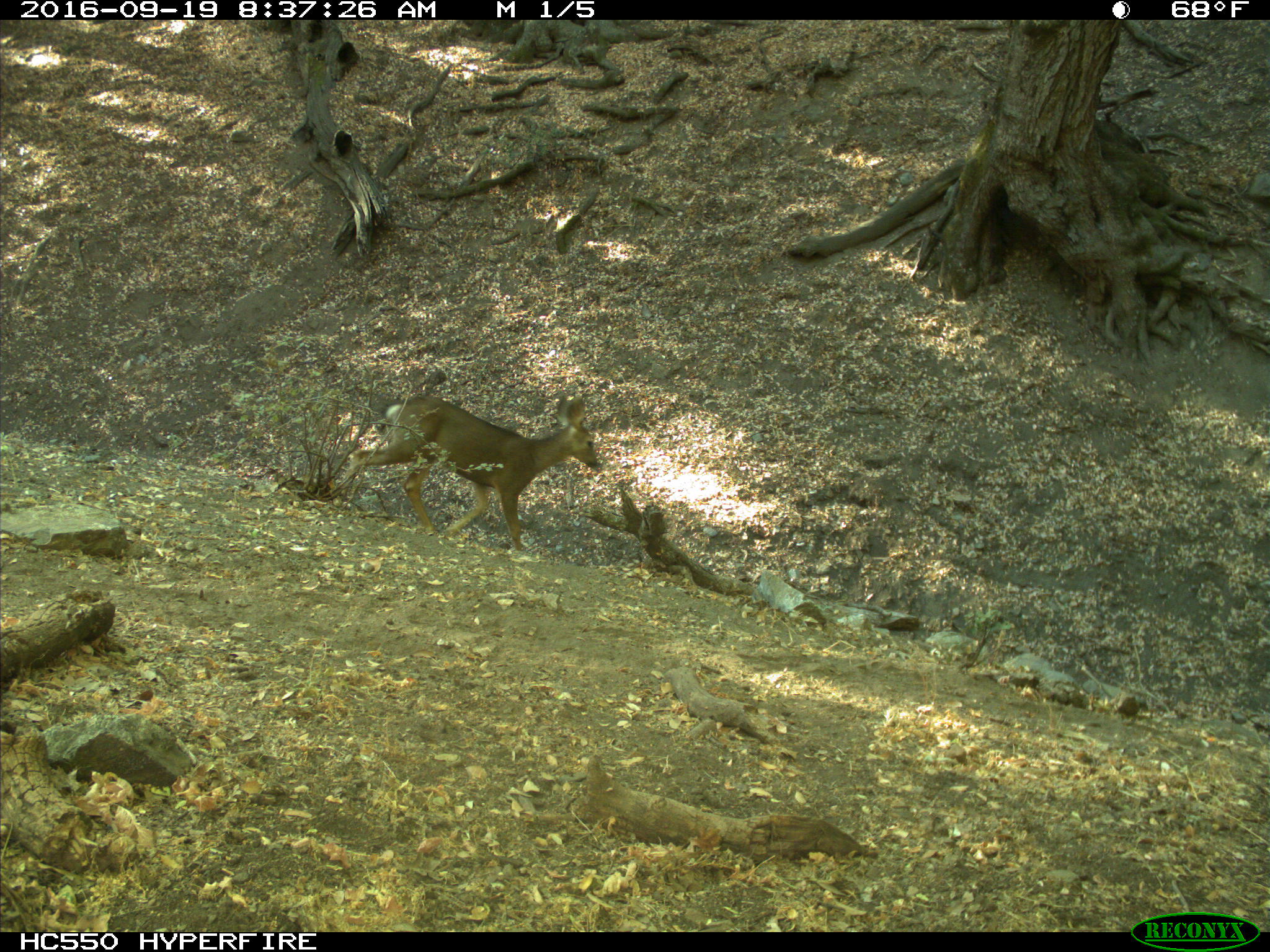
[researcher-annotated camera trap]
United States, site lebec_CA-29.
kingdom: Animalia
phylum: Chordata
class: Mammalia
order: Artiodactyla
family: Cervidae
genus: Odocoileus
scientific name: Odocoileus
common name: deer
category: unidentified deer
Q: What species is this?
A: Unidentified deer (deer) (Odocoileus).